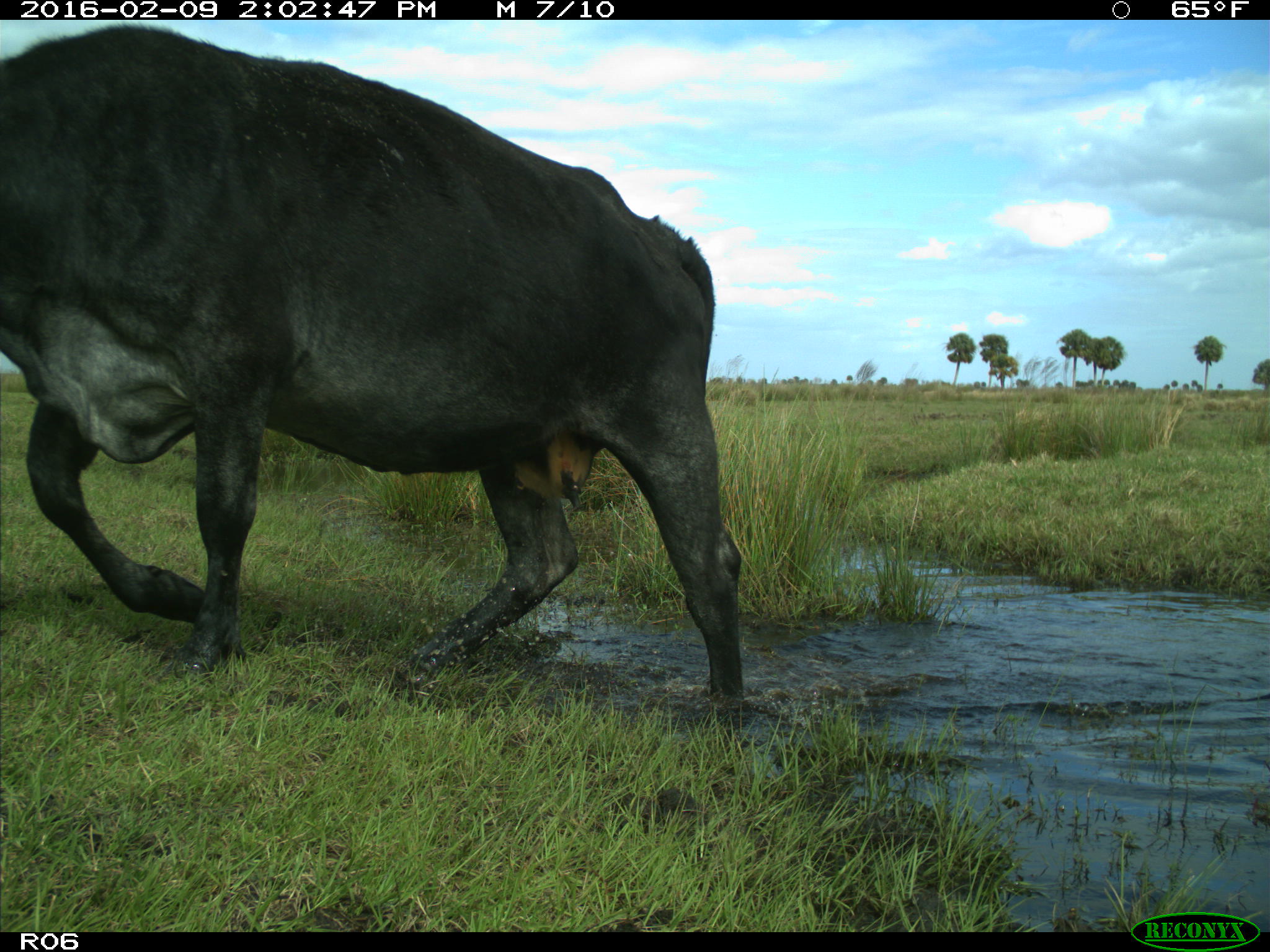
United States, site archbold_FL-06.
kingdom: Animalia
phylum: Chordata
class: Mammalia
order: Artiodactyla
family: Bovidae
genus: Bos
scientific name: Bos taurus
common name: domestic cow